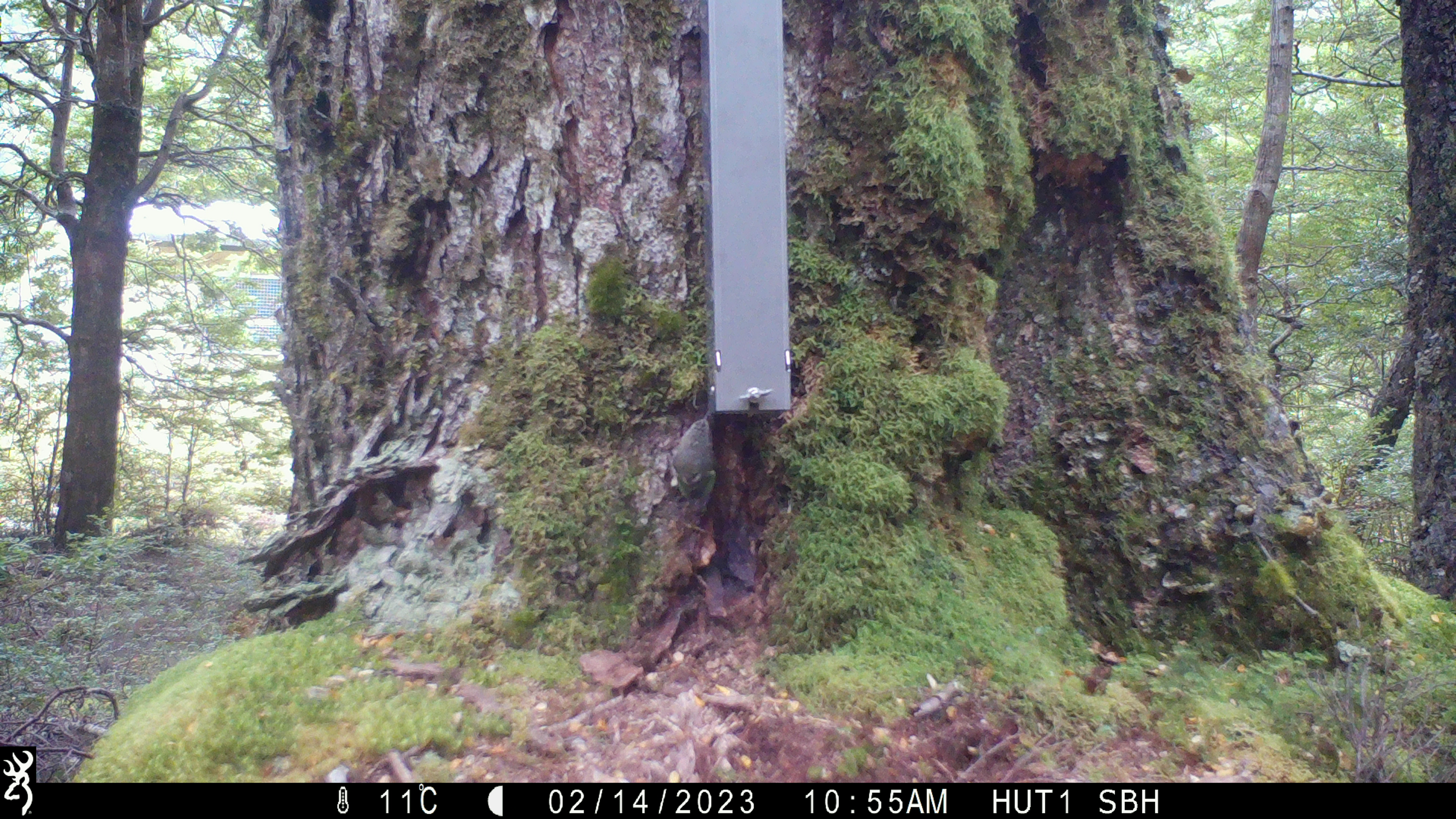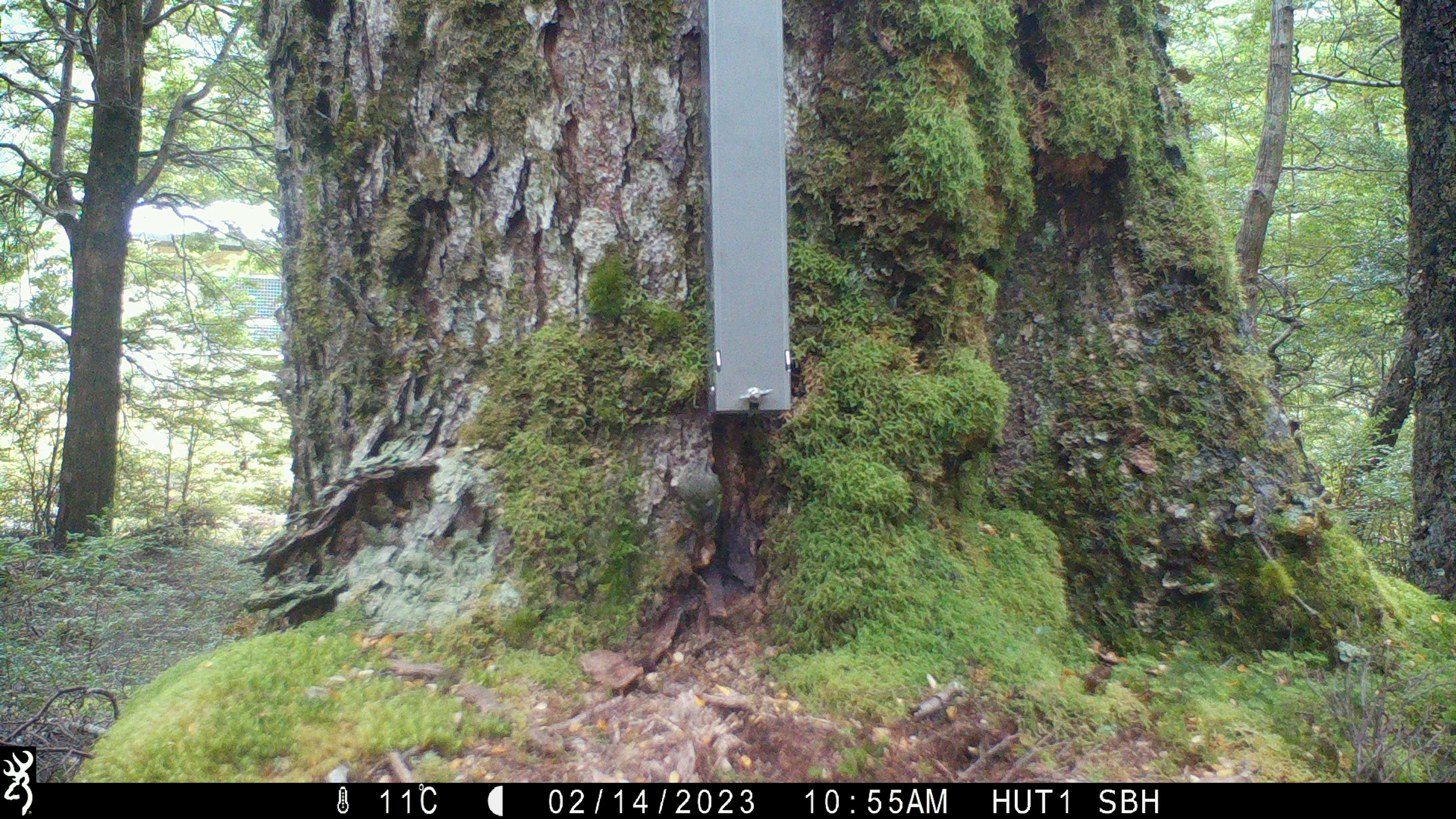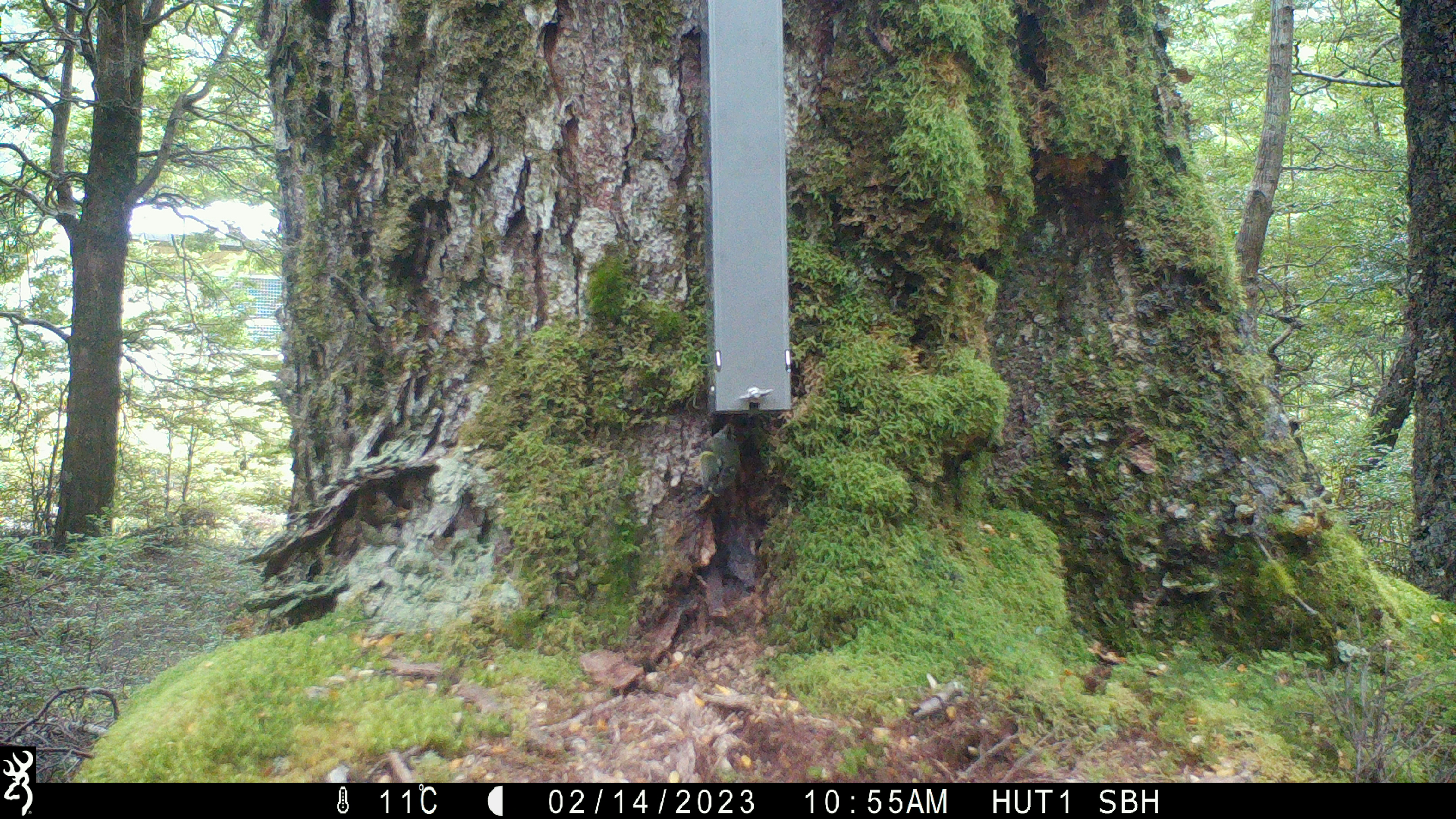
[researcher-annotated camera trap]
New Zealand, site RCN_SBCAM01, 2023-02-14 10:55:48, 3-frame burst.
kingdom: Animalia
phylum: Chordata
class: Aves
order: Passeriformes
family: Acanthisittidae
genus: Acanthisitta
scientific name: Acanthisitta chloris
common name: rifleman